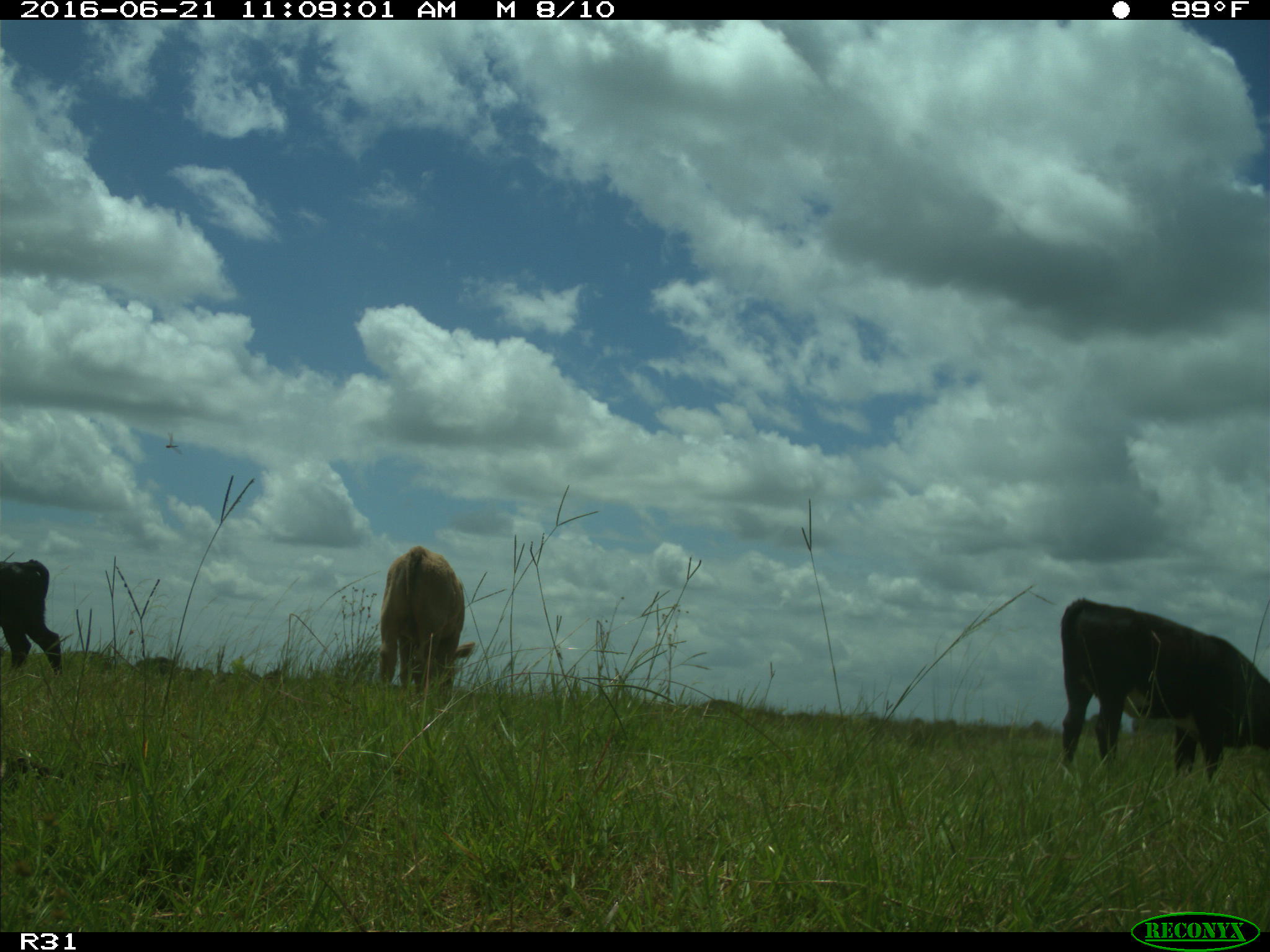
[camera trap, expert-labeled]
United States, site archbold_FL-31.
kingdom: Animalia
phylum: Chordata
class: Mammalia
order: Artiodactyla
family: Bovidae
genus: Bos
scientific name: Bos taurus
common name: domestic cow